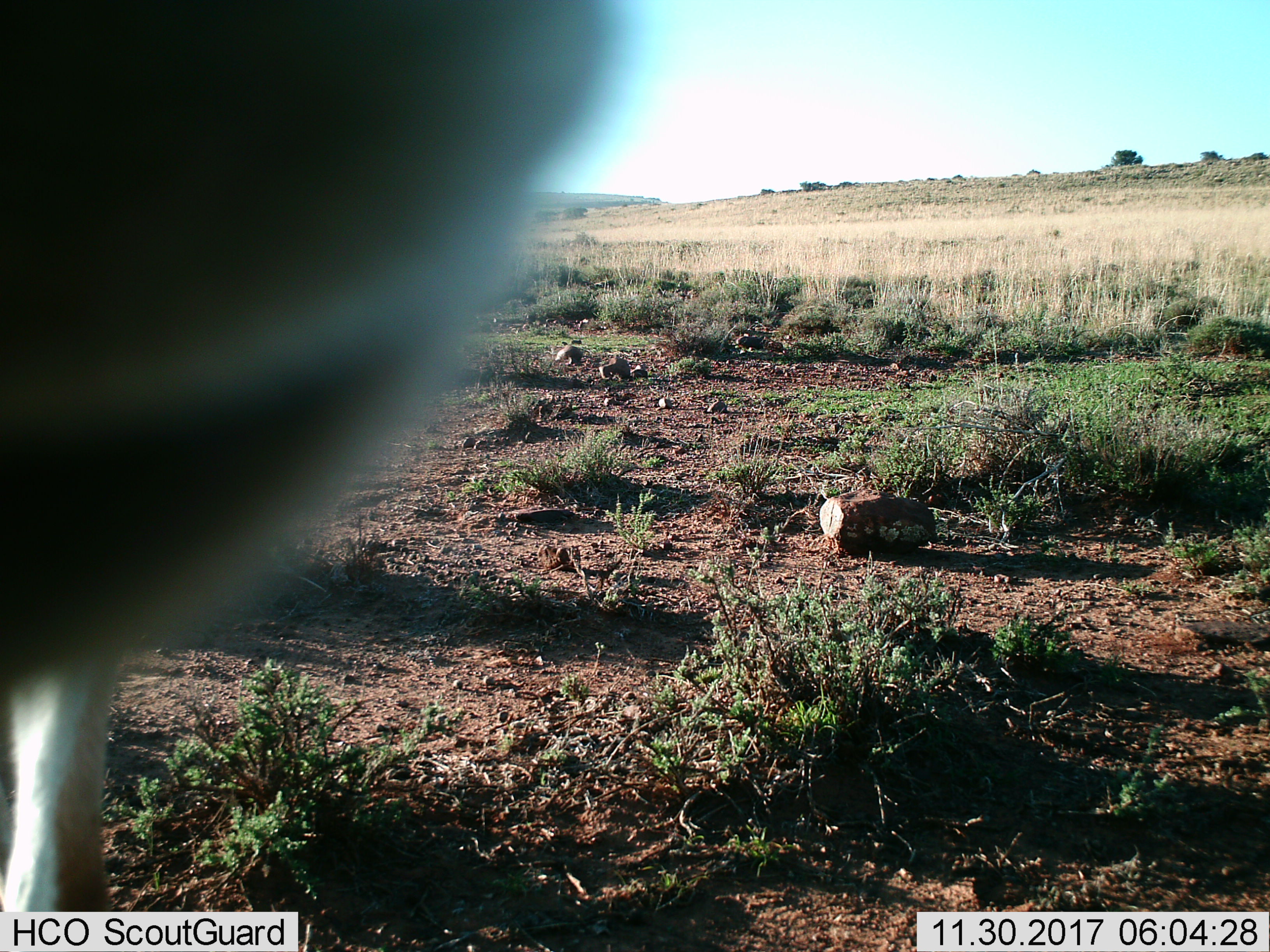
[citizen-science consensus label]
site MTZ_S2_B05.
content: unidentified animal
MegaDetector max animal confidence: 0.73